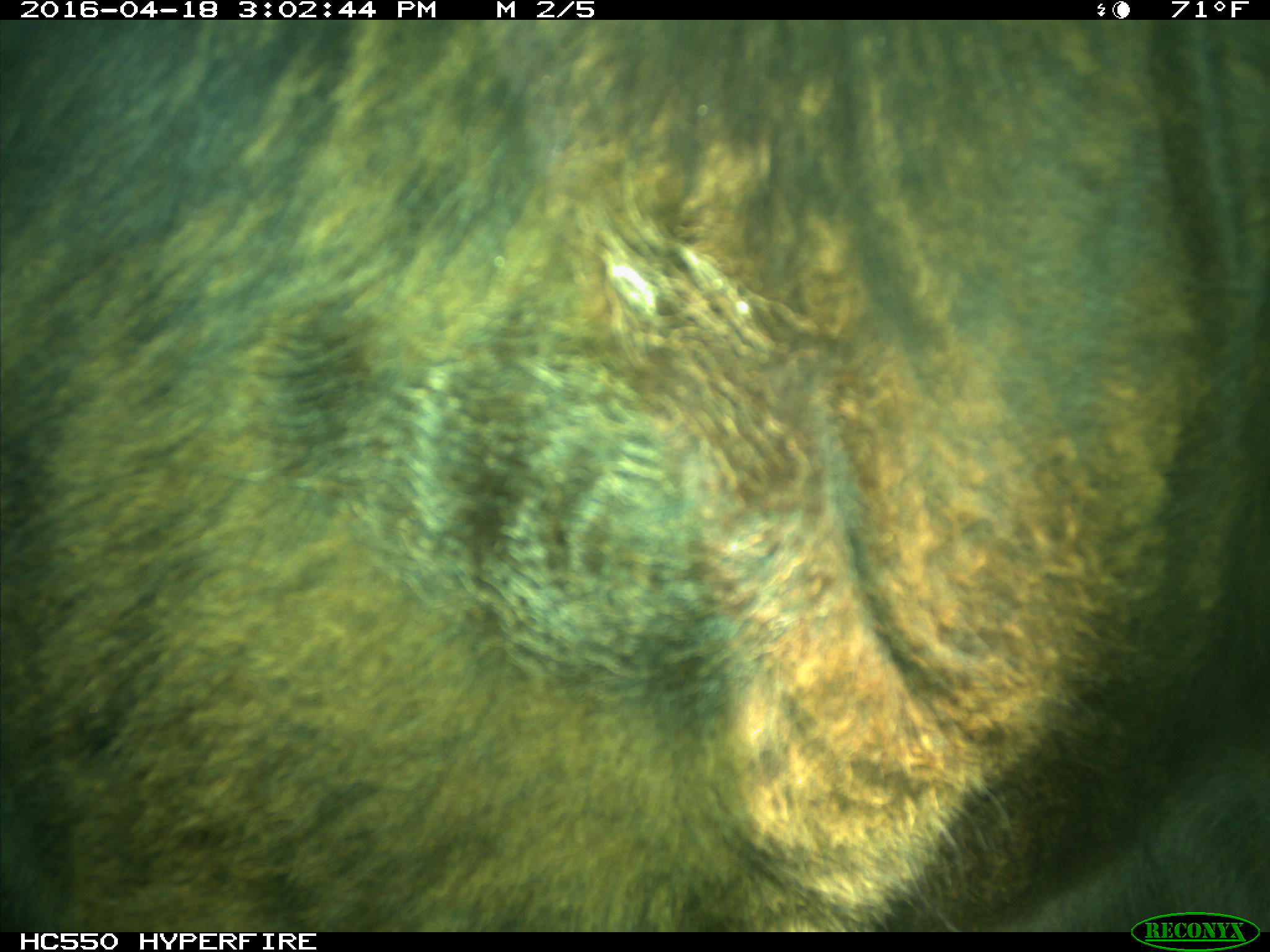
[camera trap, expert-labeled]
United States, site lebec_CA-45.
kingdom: Animalia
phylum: Chordata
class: Mammalia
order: Artiodactyla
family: Bovidae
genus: Bos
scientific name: Bos taurus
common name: domestic cow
Bos taurus (domestic cow).